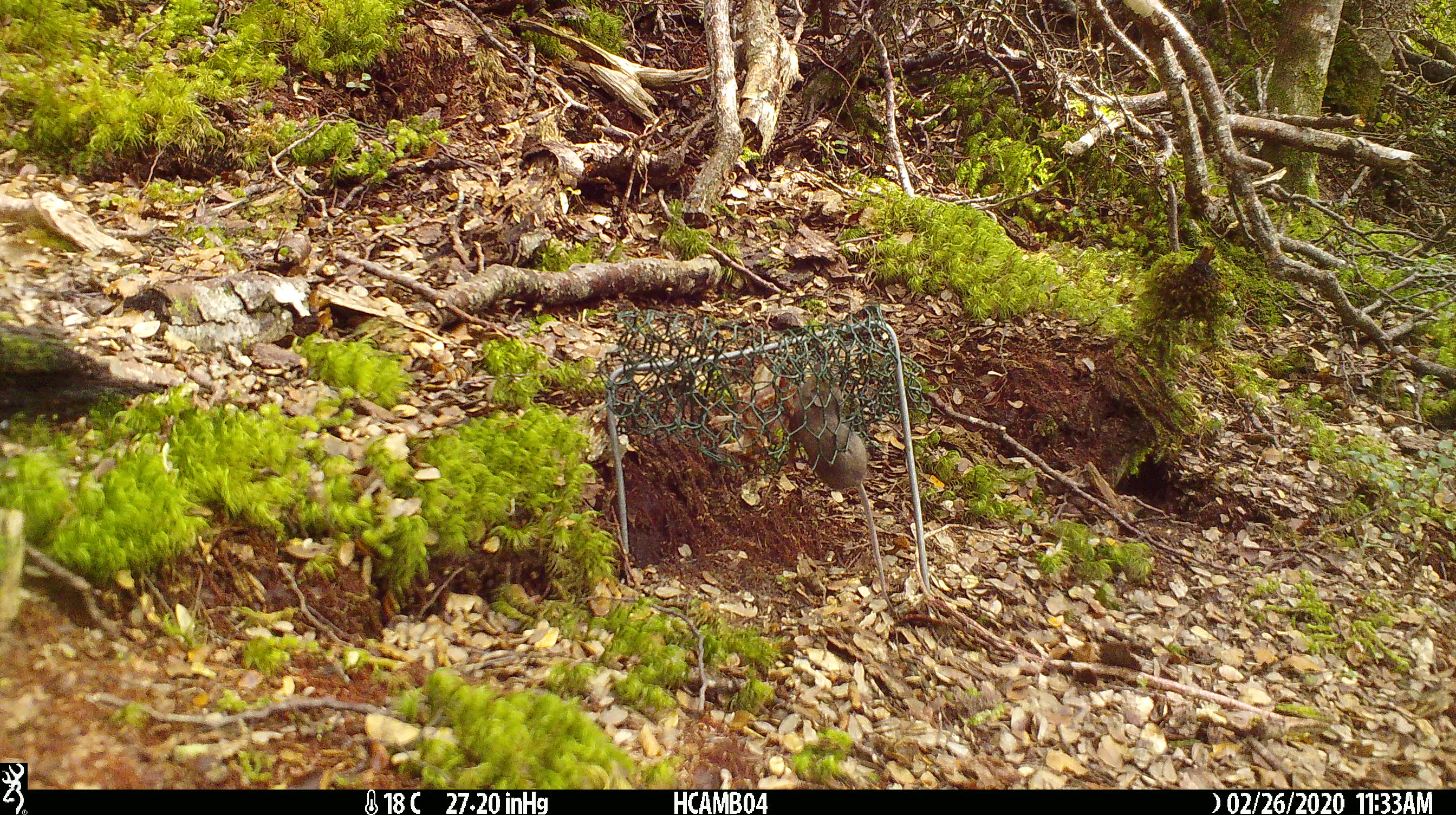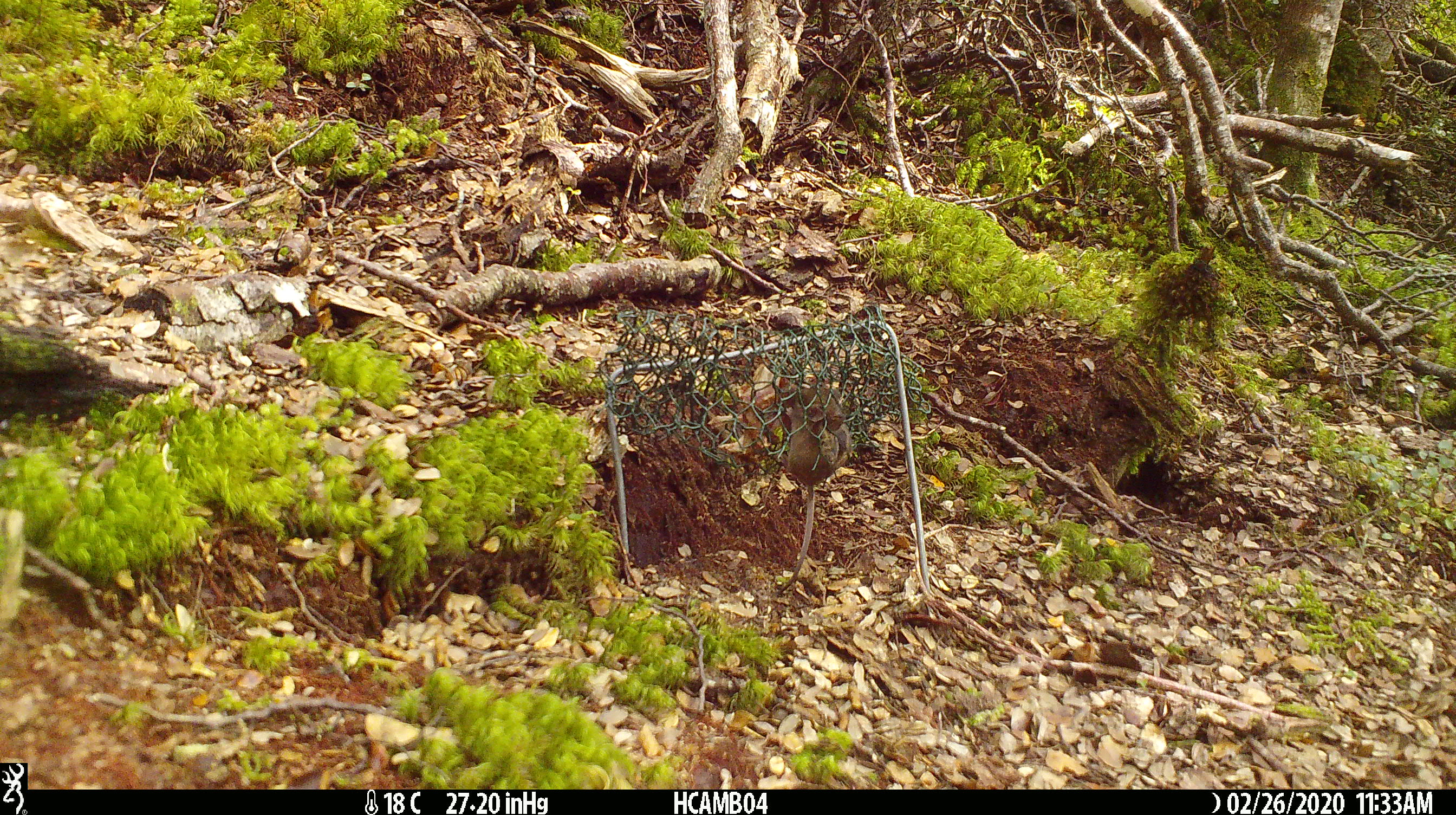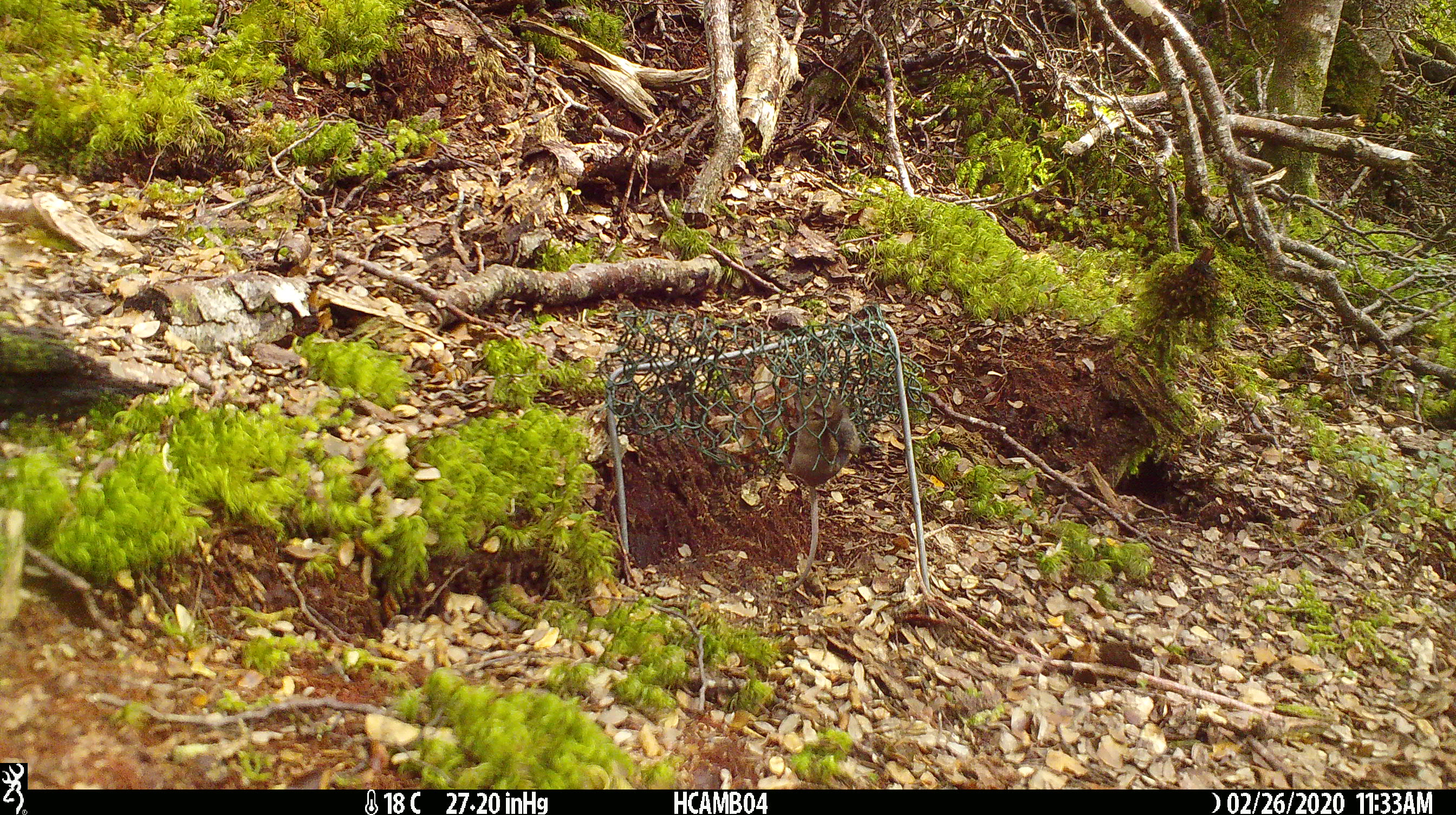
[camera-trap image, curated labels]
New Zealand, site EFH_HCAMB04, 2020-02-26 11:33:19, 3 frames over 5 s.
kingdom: Animalia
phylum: Chordata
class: Mammalia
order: Rodentia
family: Muridae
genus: Mus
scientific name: Mus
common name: mouse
Mouse (Mus).